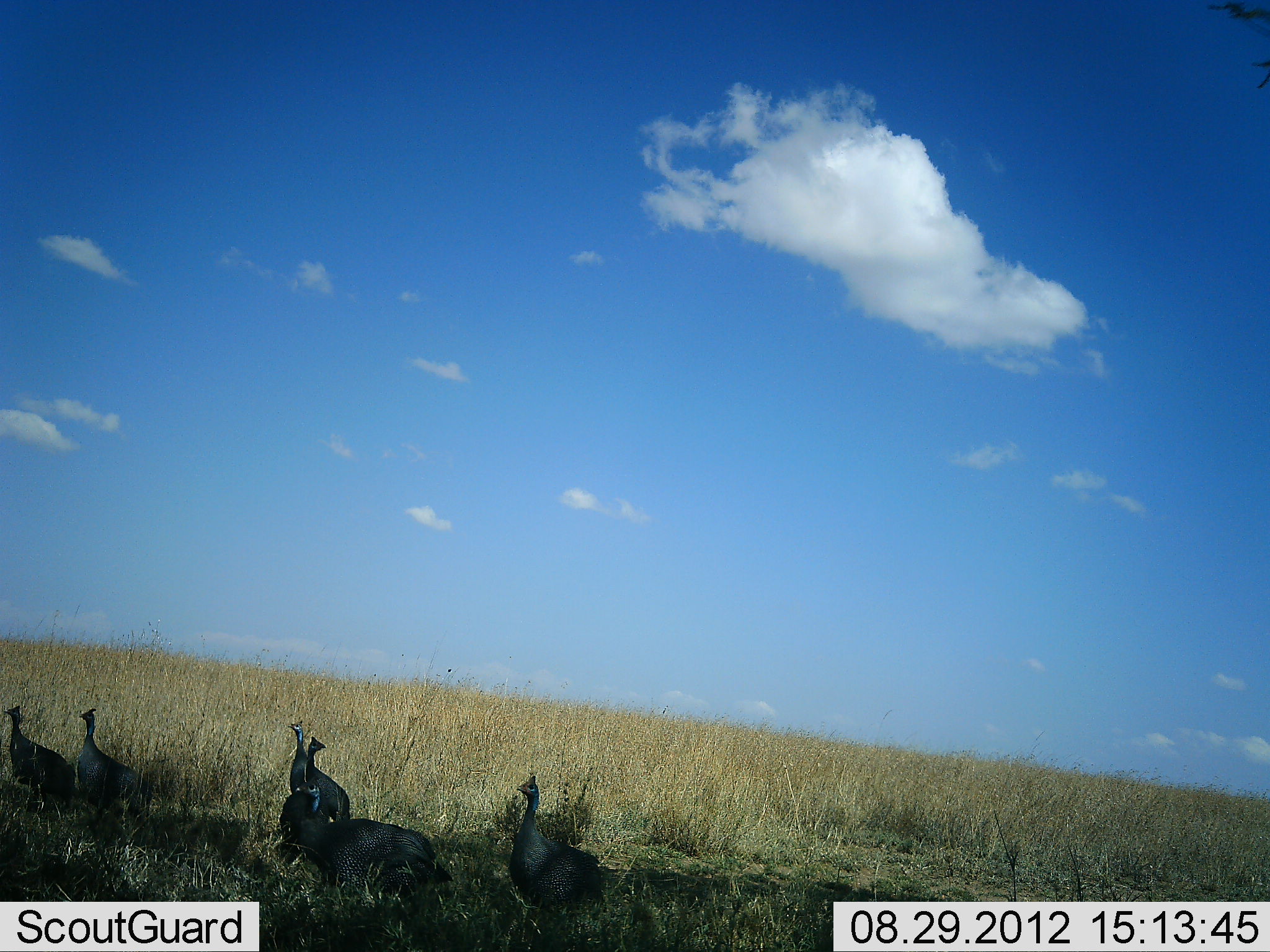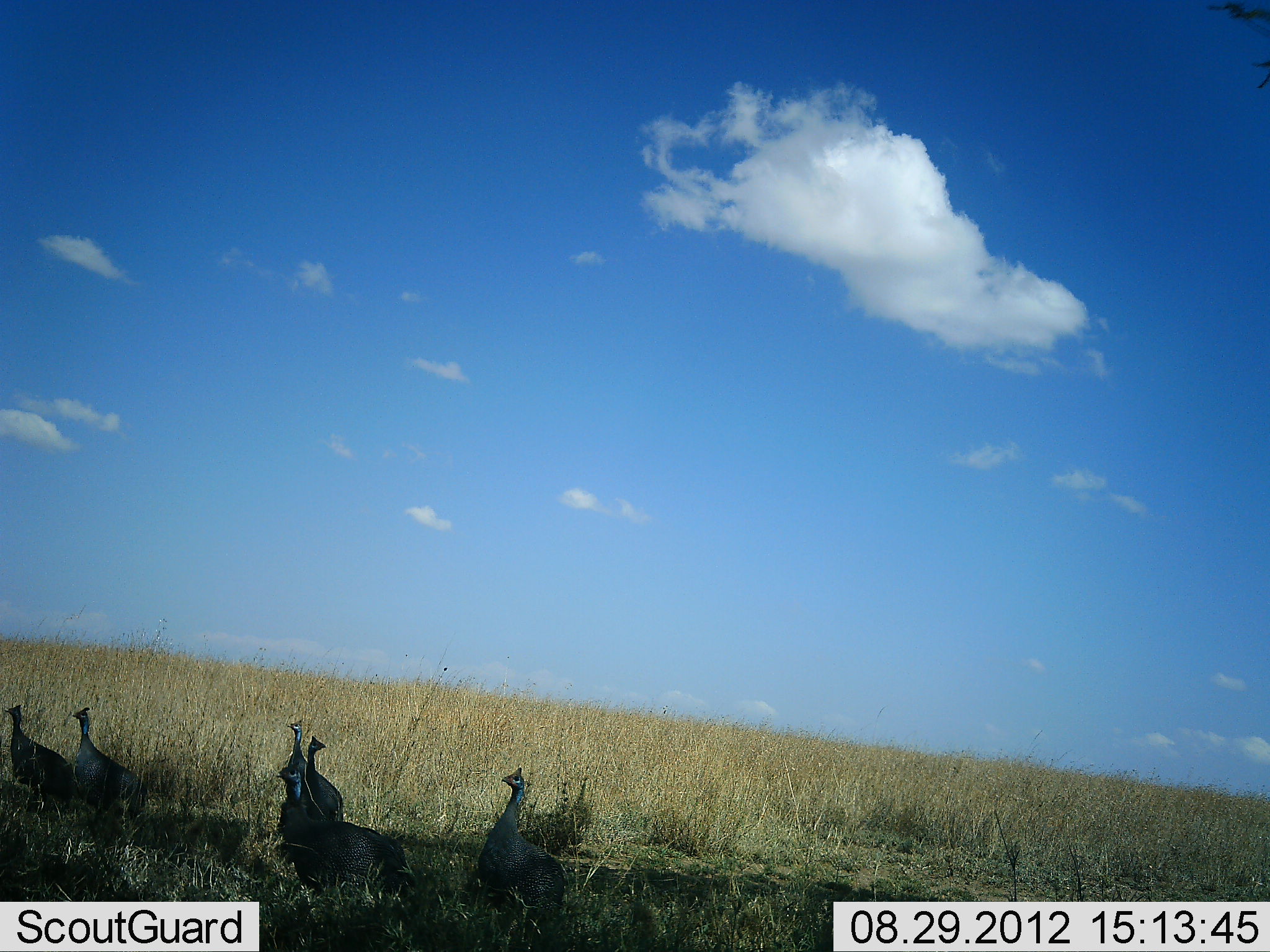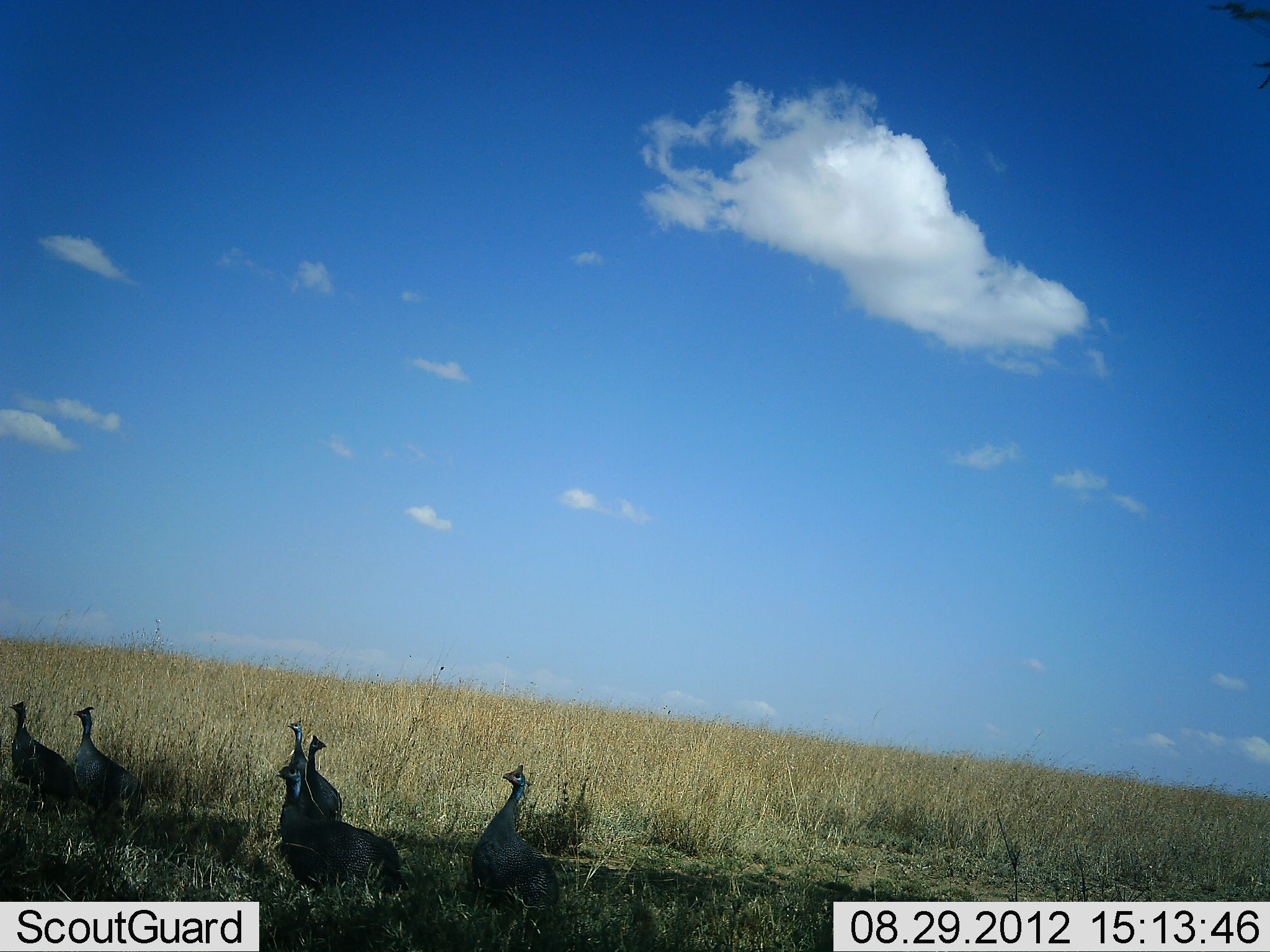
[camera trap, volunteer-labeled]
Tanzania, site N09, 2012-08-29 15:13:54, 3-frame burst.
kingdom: Animalia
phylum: Chordata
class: Aves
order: Galliformes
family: Numididae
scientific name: Numididae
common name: guinea fowl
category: guineafowl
Guineafowl (guinea fowl) (Numididae), count 6. Behavior (volunteer vote fractions): standing 90%, resting 0%, moving 20%, interacting 0%. Young present (vote fraction): 0%. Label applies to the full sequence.